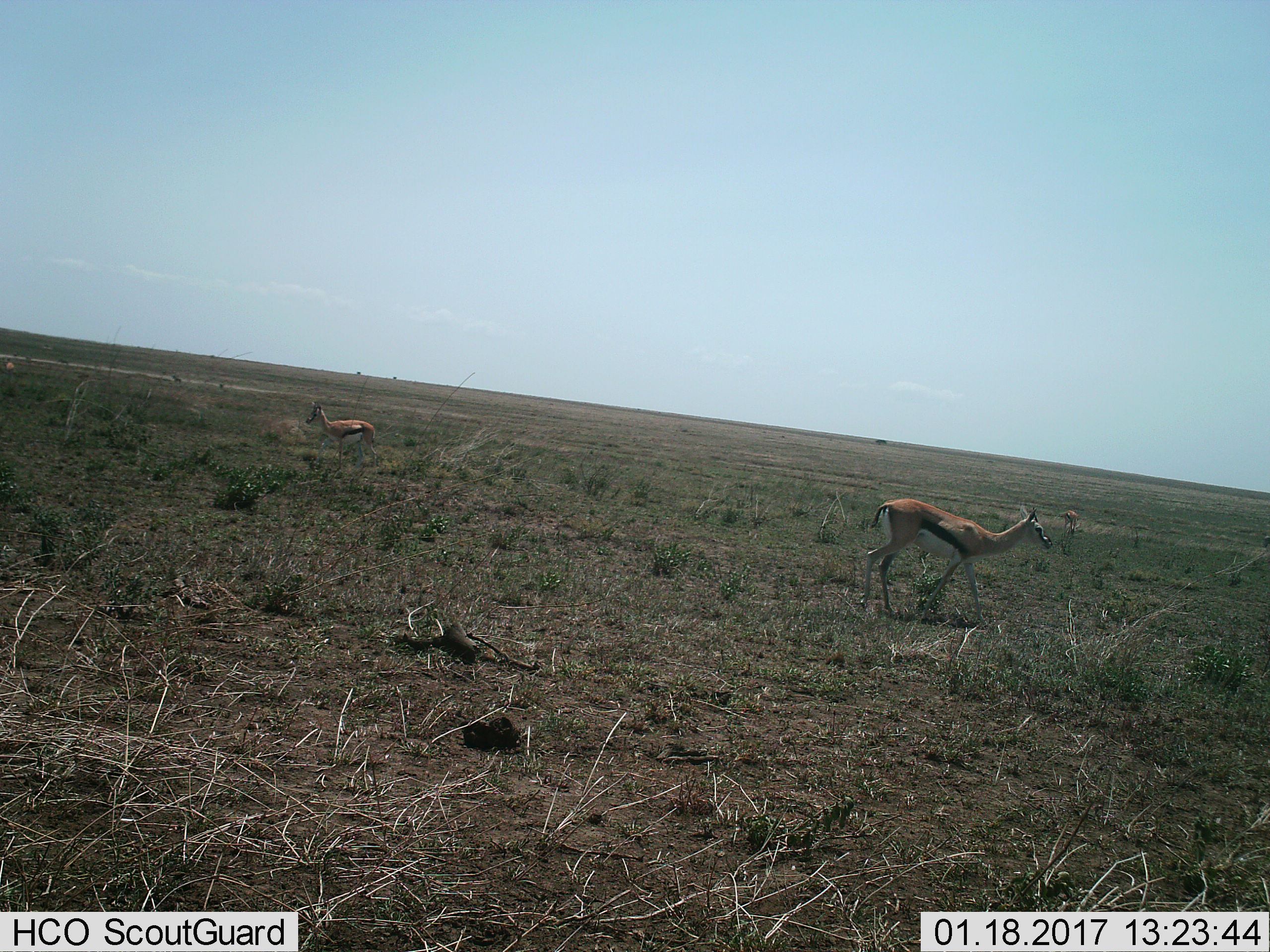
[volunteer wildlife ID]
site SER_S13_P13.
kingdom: Animalia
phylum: Chordata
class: Mammalia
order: Artiodactyla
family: Bovidae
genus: Eudorcas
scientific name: Eudorcas thomsonii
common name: thomson's gazelle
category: gazellethomsons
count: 3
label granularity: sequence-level